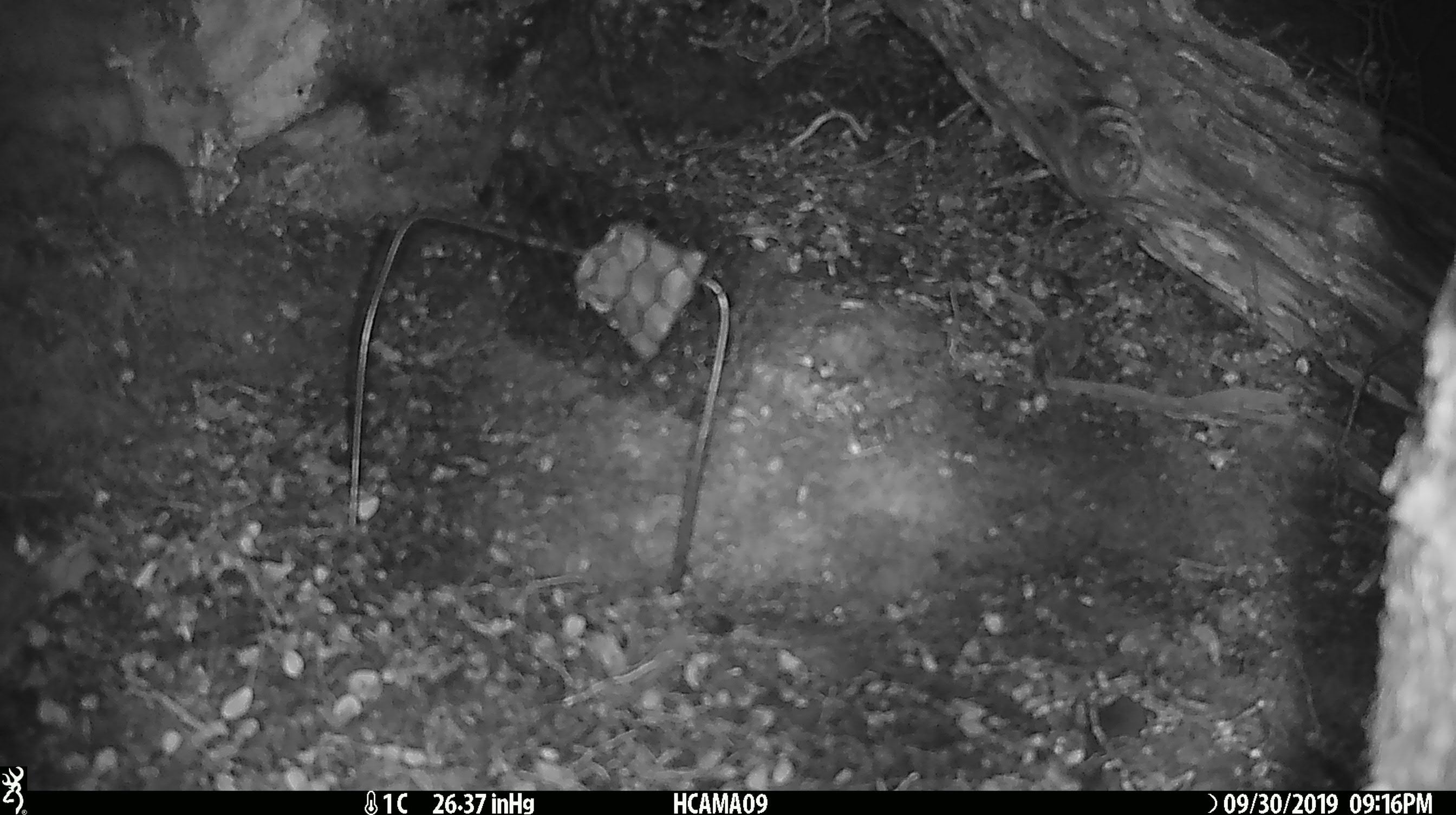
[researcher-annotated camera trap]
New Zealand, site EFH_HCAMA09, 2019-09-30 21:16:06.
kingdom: Animalia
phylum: Chordata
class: Mammalia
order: Rodentia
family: Muridae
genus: Mus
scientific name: Mus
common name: mouse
Mouse (Mus).